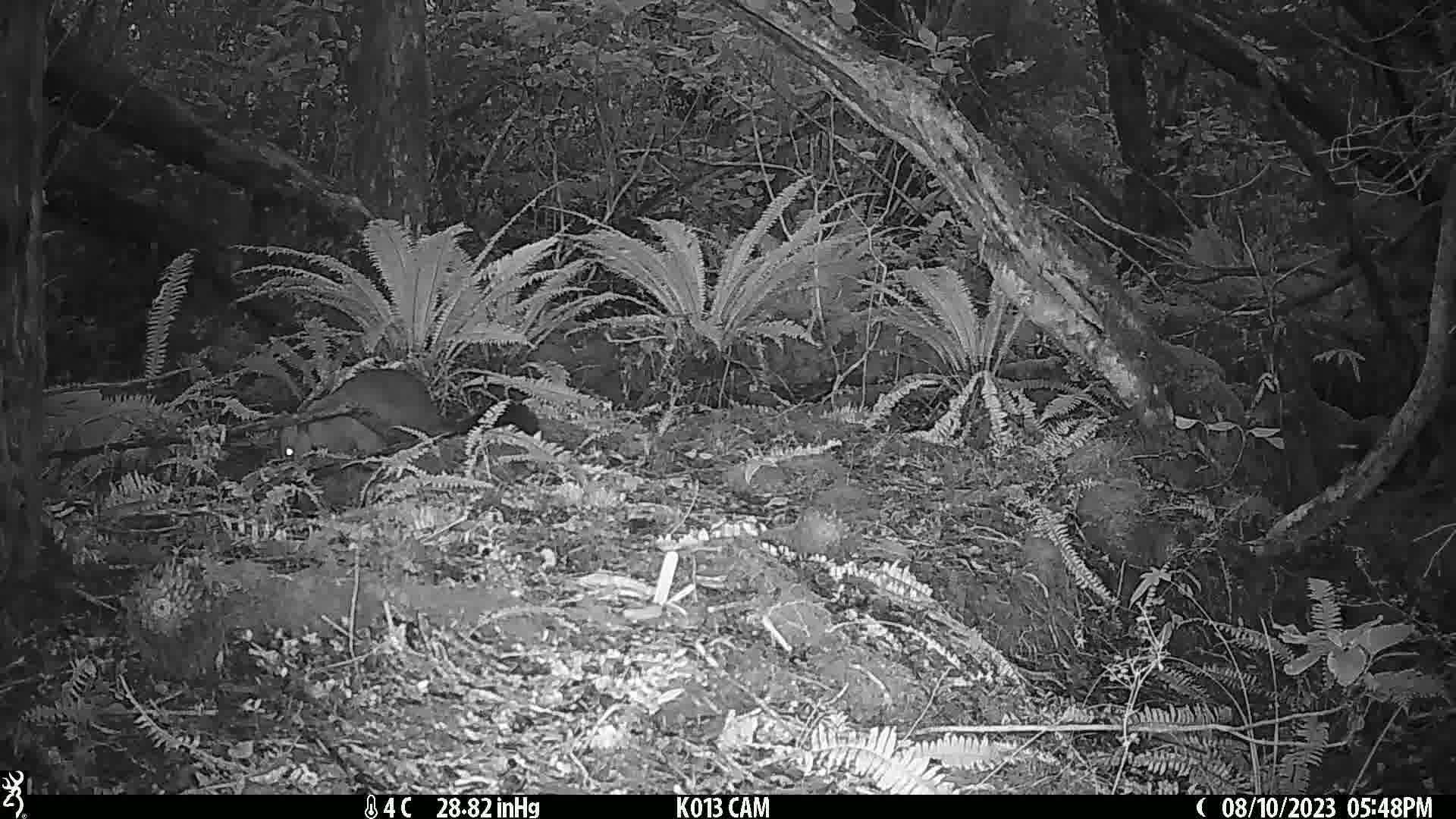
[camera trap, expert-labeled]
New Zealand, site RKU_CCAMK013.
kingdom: Animalia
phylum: Chordata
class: Mammalia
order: Diprotodontia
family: Phalangeridae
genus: Trichosurus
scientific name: Trichosurus vulpecula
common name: common brushtail possum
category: possum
Possum (common brushtail possum) (Trichosurus vulpecula).